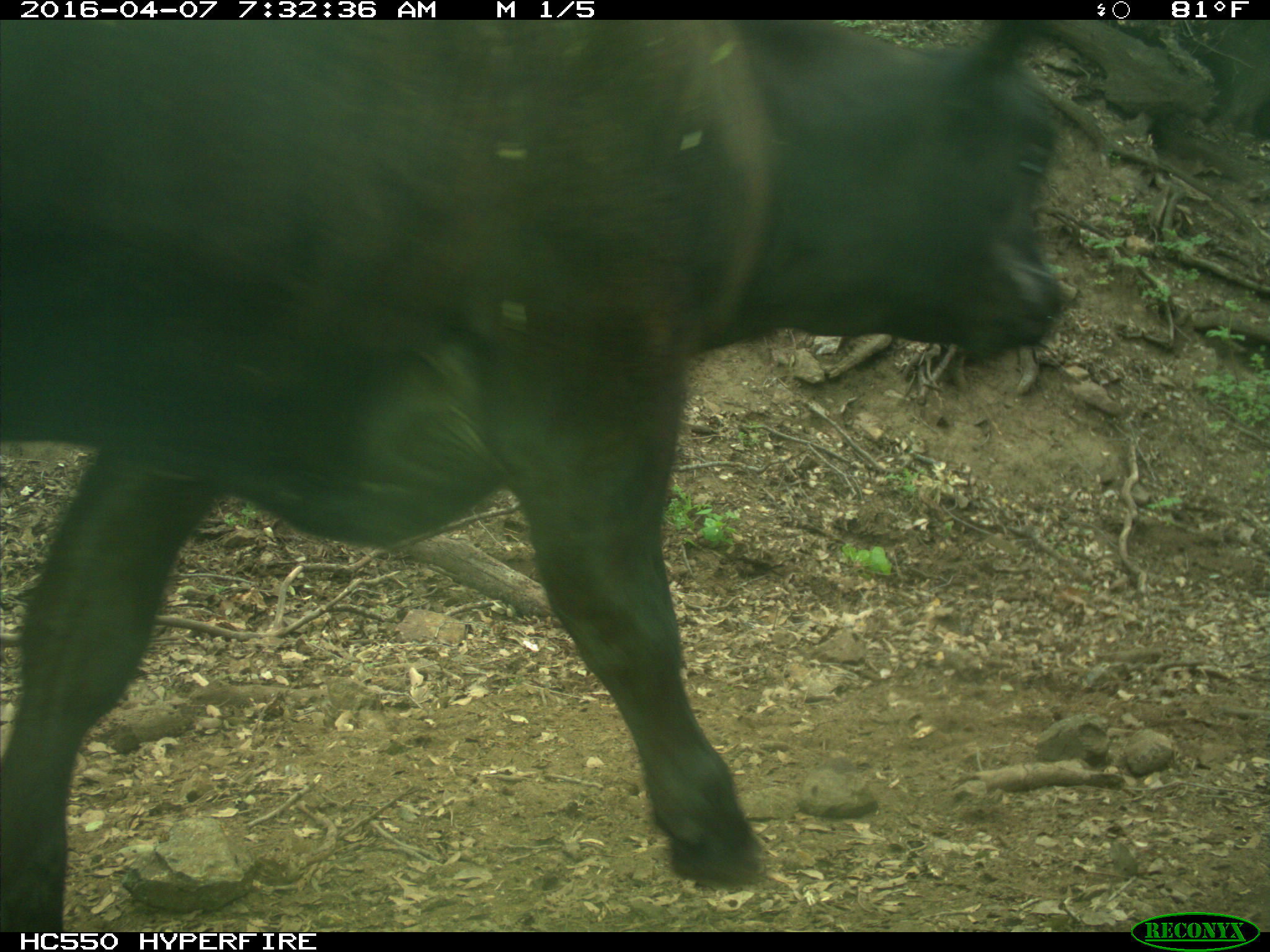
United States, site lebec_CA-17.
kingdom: Animalia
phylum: Chordata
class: Mammalia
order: Artiodactyla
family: Bovidae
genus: Bos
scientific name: Bos taurus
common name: domestic cow